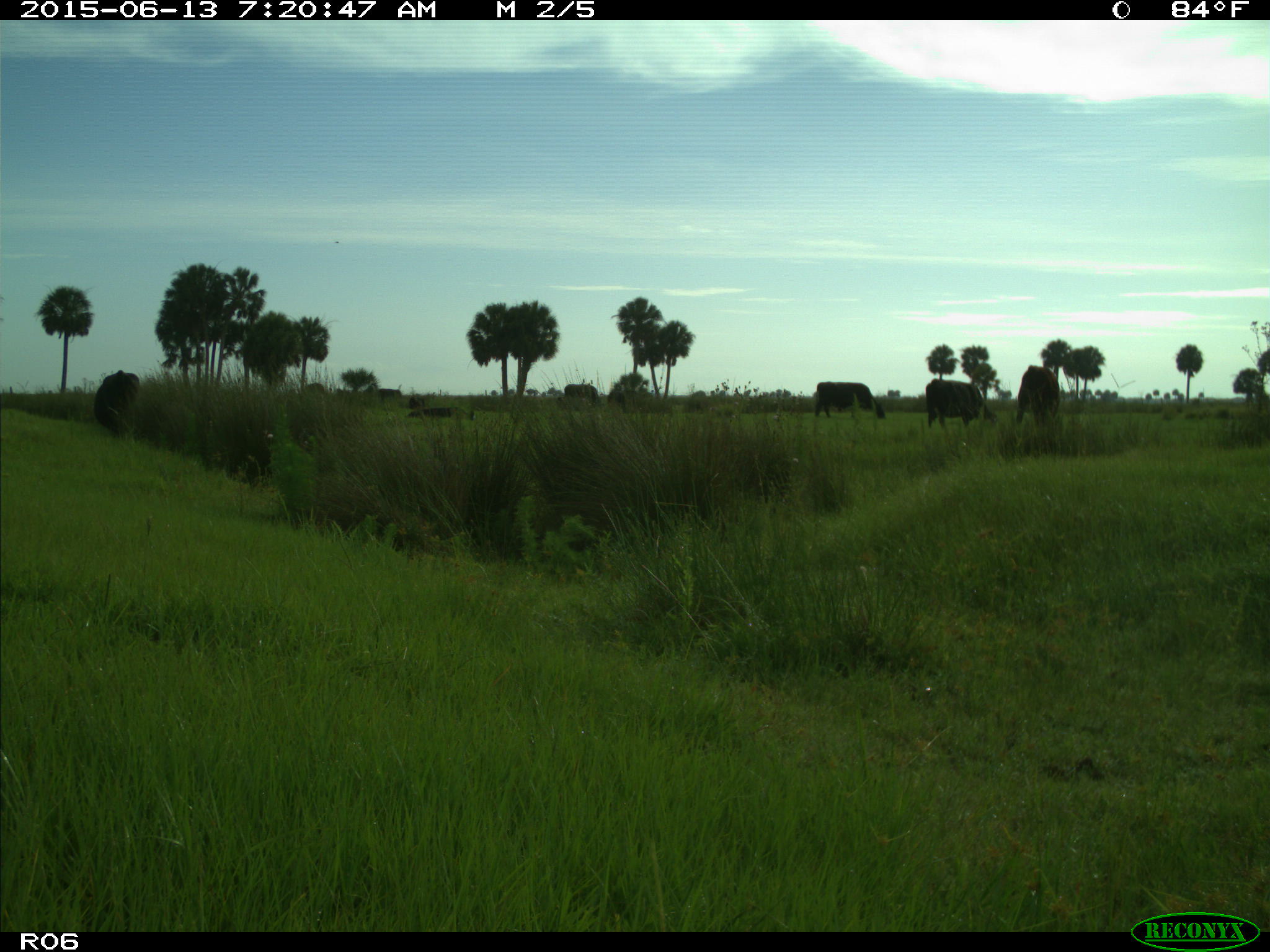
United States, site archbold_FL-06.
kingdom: Animalia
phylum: Chordata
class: Mammalia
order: Artiodactyla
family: Bovidae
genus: Bos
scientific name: Bos taurus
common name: domestic cow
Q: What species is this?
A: Bos taurus (domestic cow).